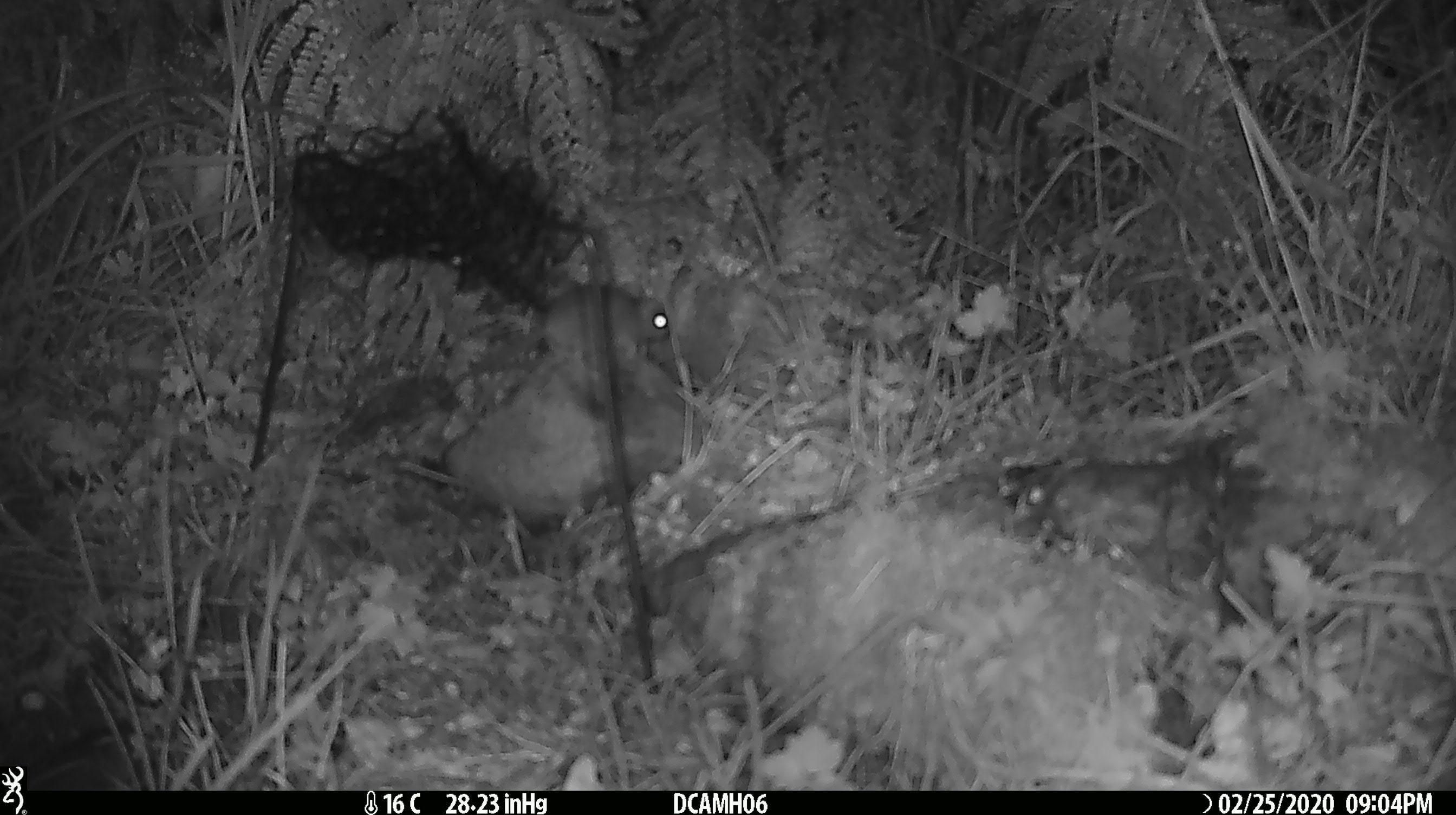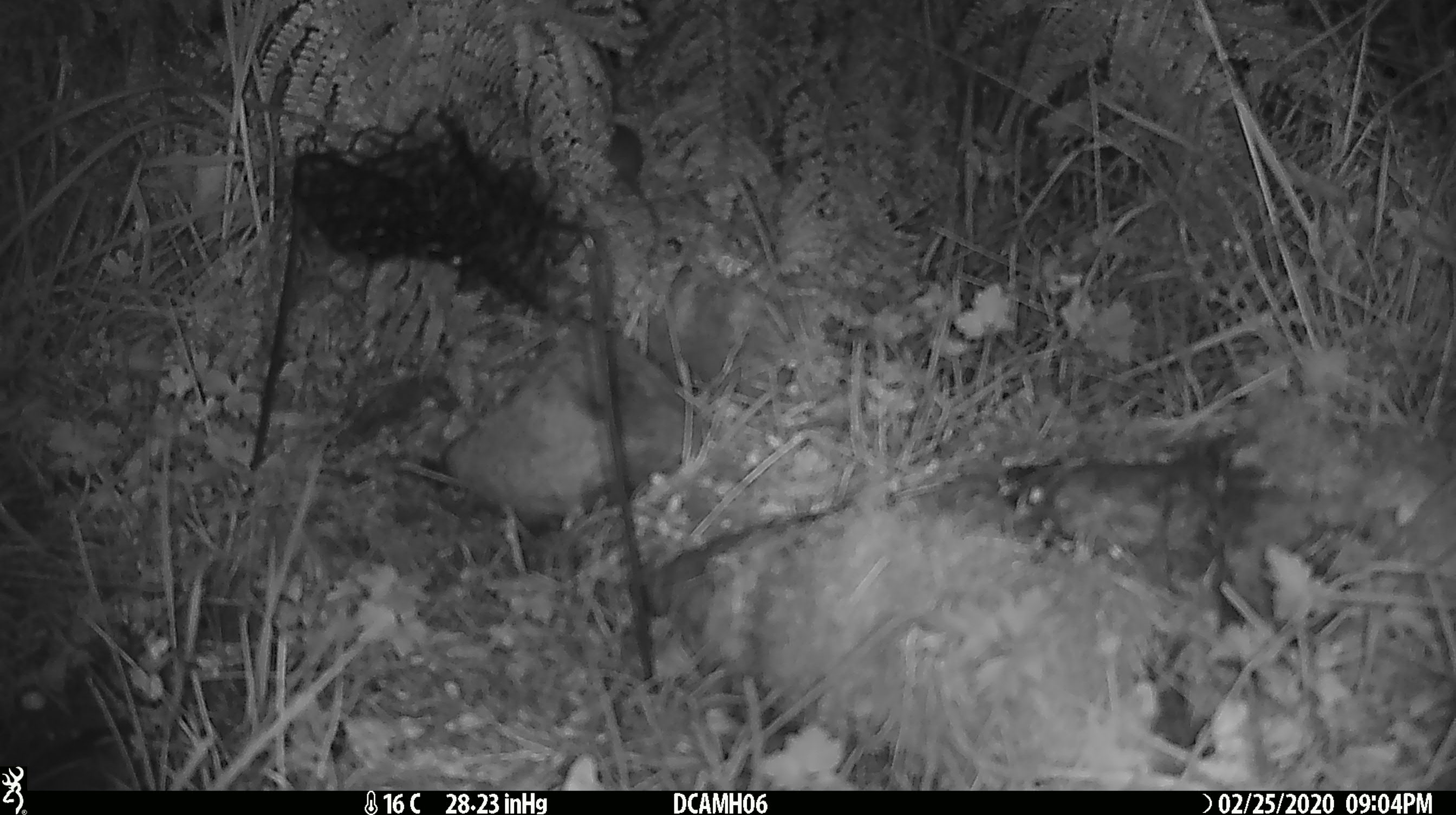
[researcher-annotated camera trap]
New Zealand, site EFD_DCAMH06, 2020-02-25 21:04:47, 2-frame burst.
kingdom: Animalia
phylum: Chordata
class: Mammalia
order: Rodentia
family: Muridae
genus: Mus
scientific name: Mus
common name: mouse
Mouse (Mus).